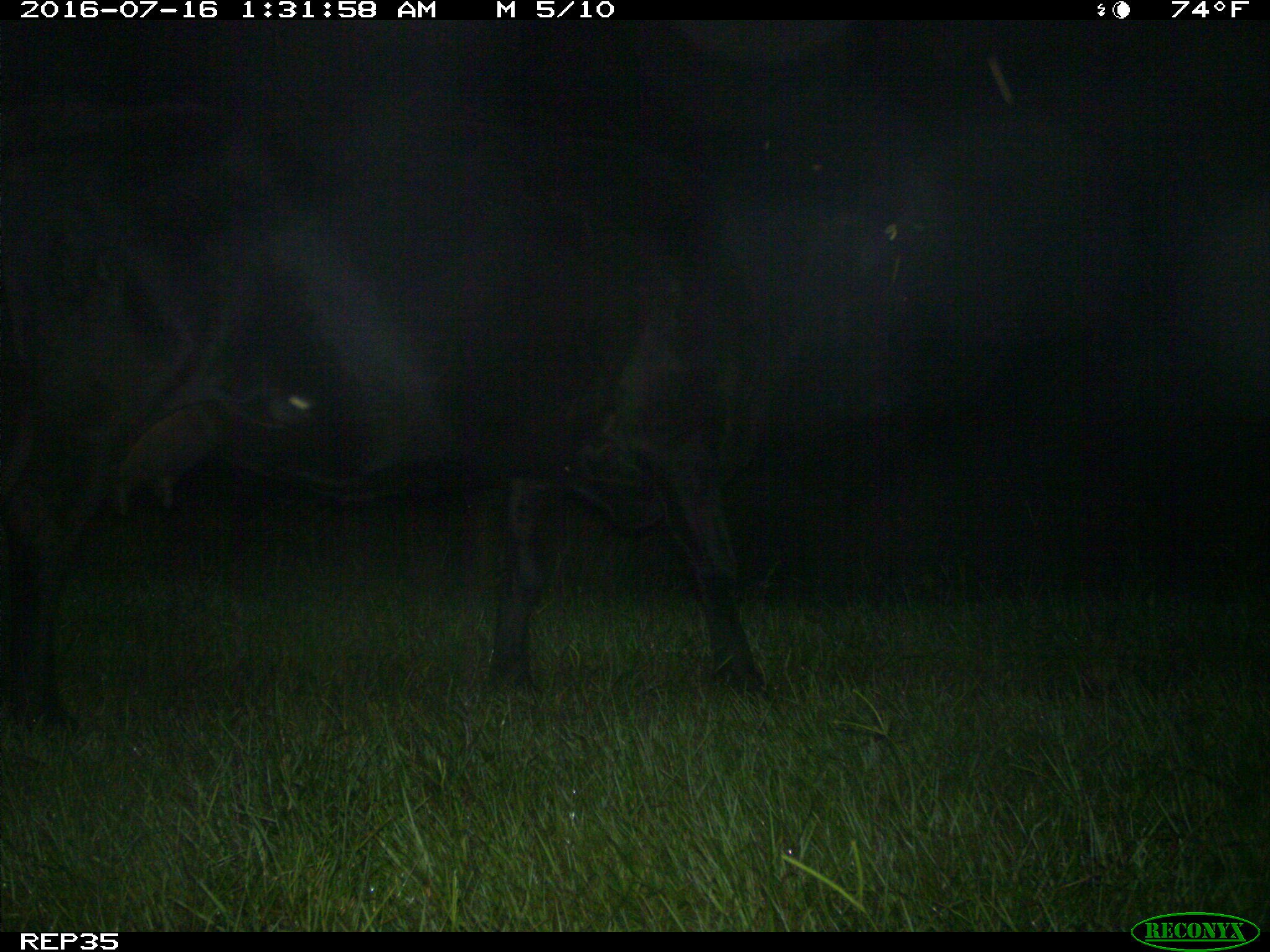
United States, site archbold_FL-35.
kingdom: Animalia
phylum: Chordata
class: Mammalia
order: Artiodactyla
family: Bovidae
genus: Bos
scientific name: Bos taurus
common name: domestic cow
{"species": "Bos taurus (domestic cow)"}